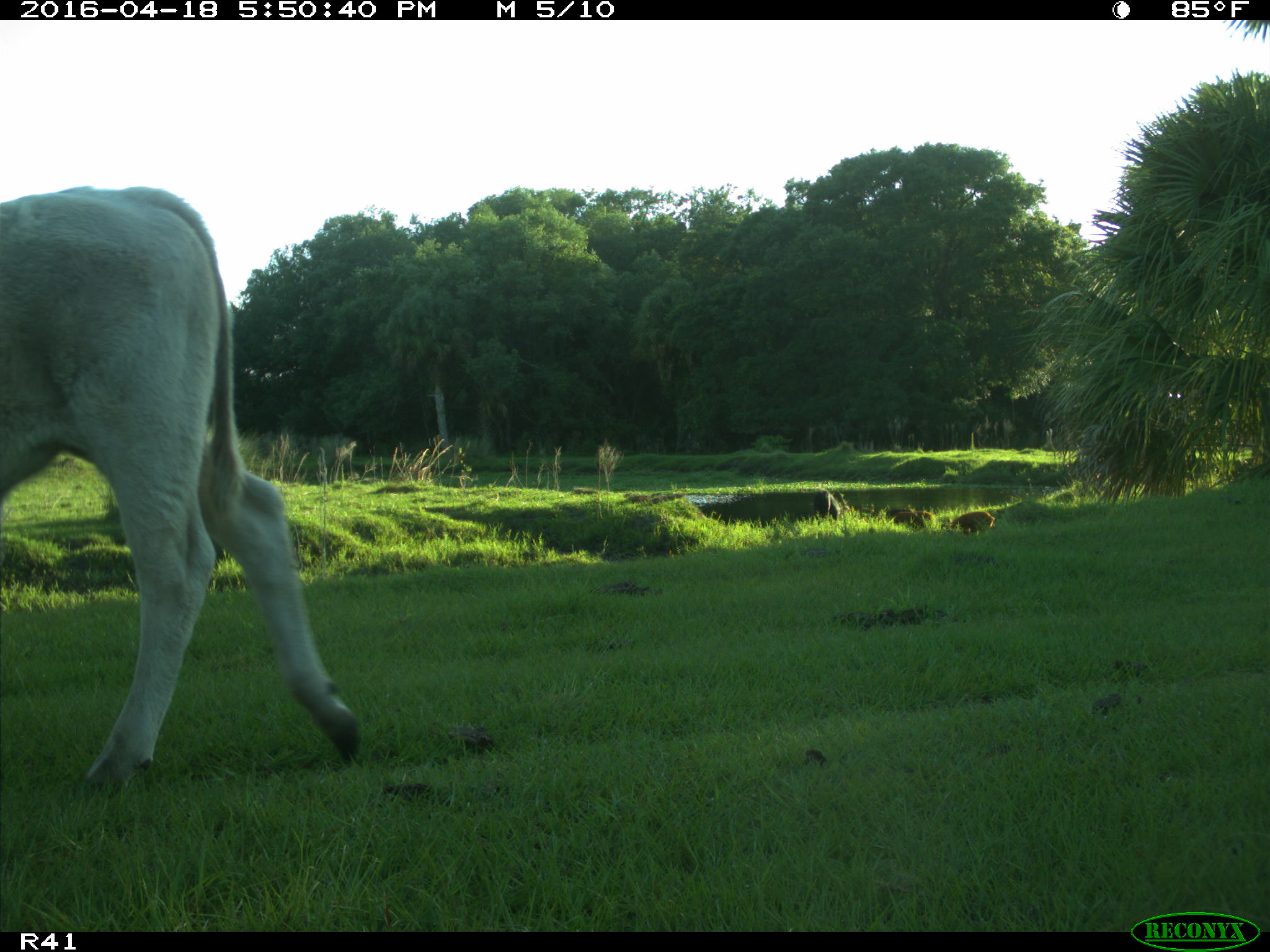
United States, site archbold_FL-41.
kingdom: Animalia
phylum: Chordata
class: Mammalia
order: Artiodactyla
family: Suidae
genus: Sus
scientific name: Sus scrofa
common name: wild boar